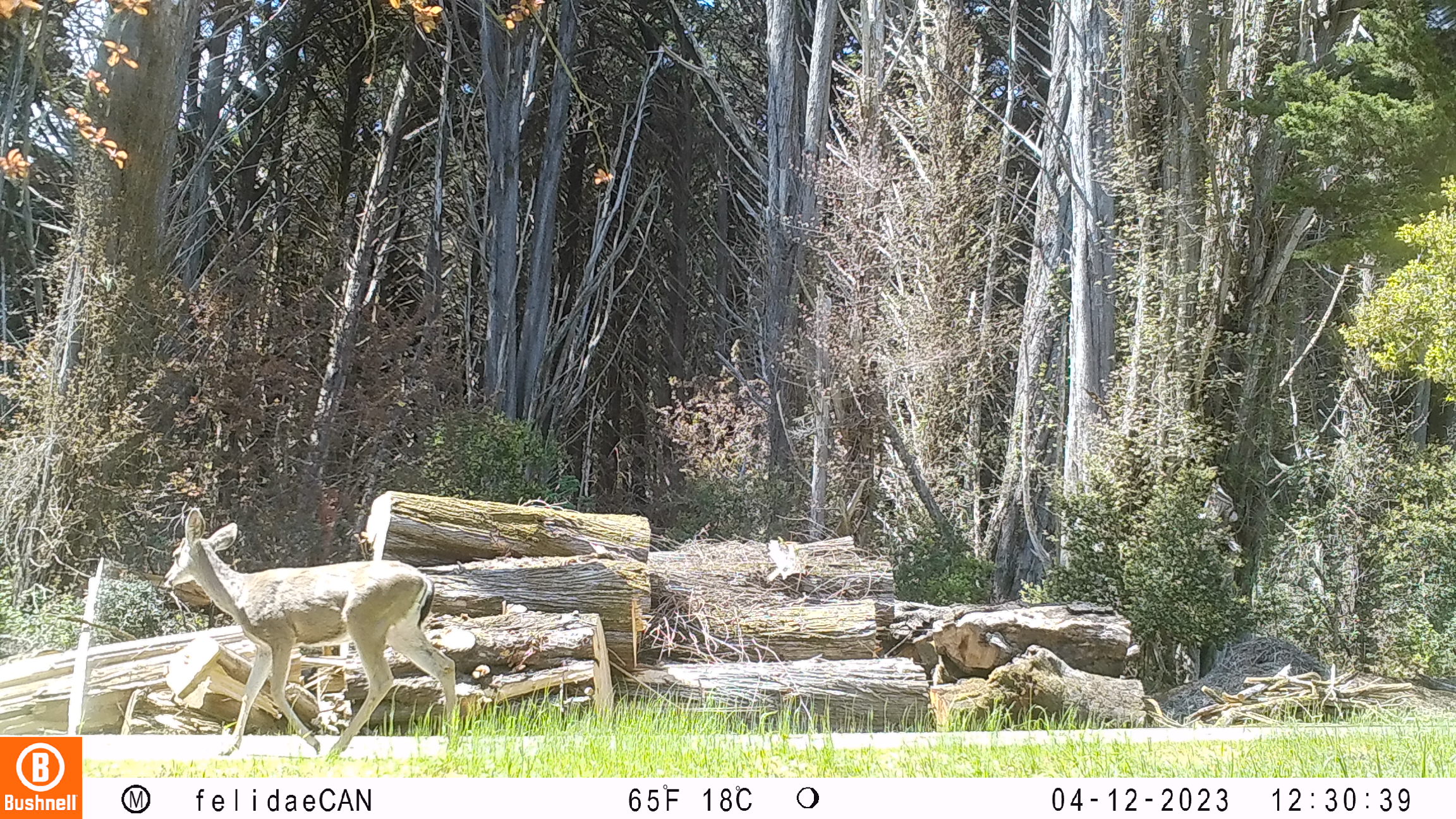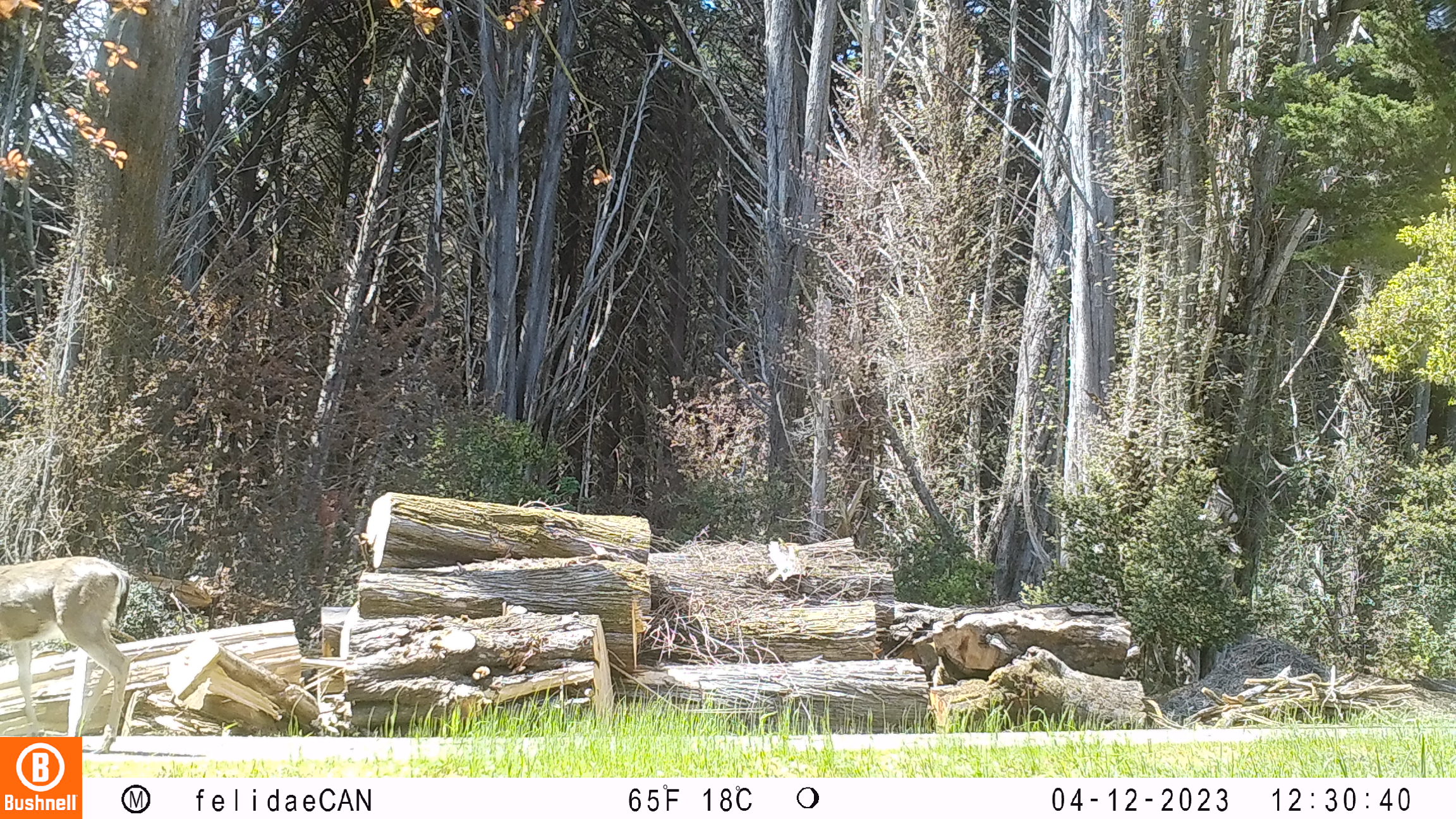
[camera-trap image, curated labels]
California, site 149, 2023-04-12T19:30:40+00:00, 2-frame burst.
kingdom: Animalia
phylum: Chordata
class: Mammalia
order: Artiodactyla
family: Cervidae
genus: Odocoileus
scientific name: Odocoileus hemionus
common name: mule deer